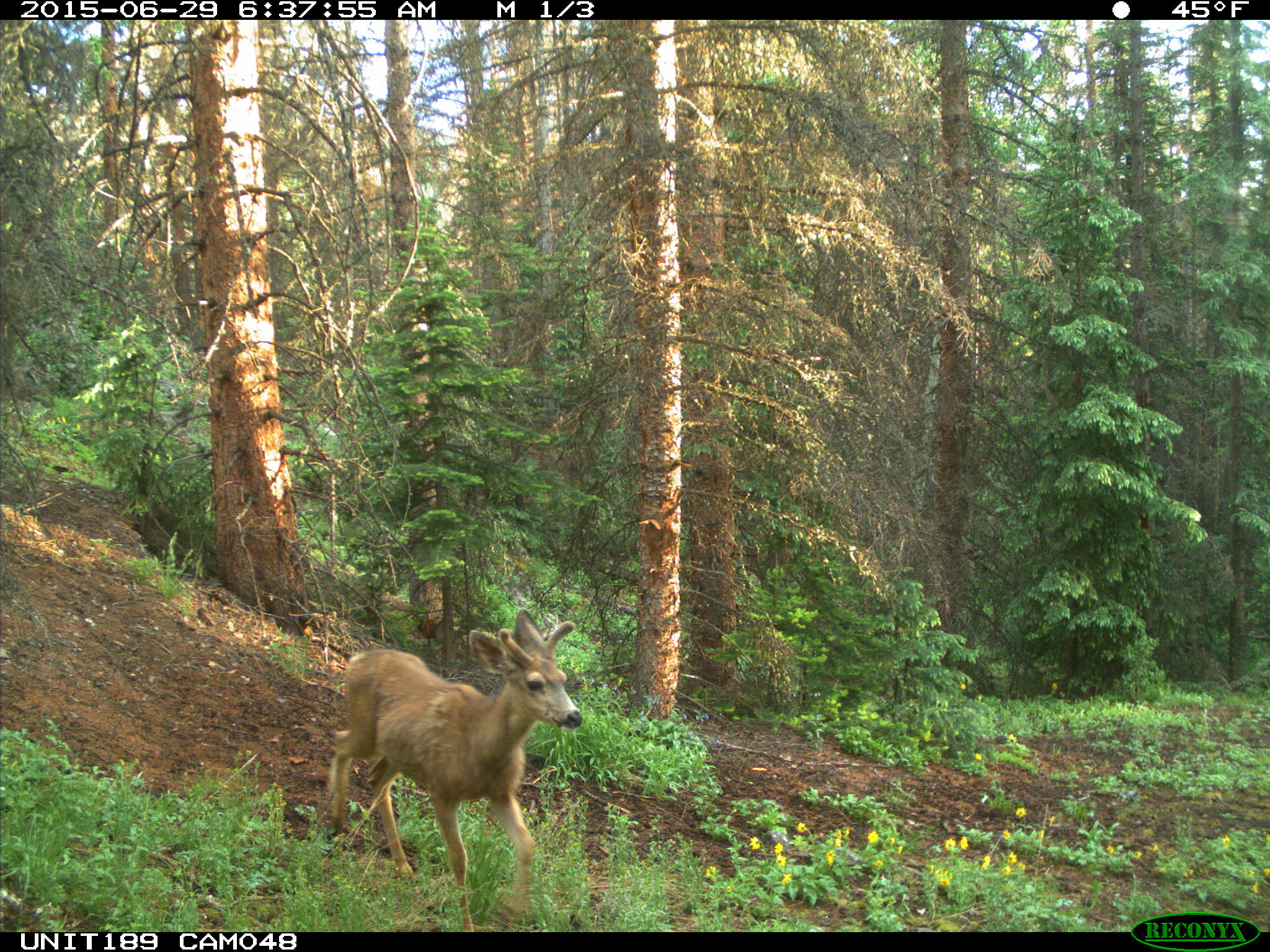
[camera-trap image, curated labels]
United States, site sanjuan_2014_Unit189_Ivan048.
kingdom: Animalia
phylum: Chordata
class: Mammalia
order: Artiodactyla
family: Cervidae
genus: Odocoileus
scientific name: Odocoileus hemionus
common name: mule deer